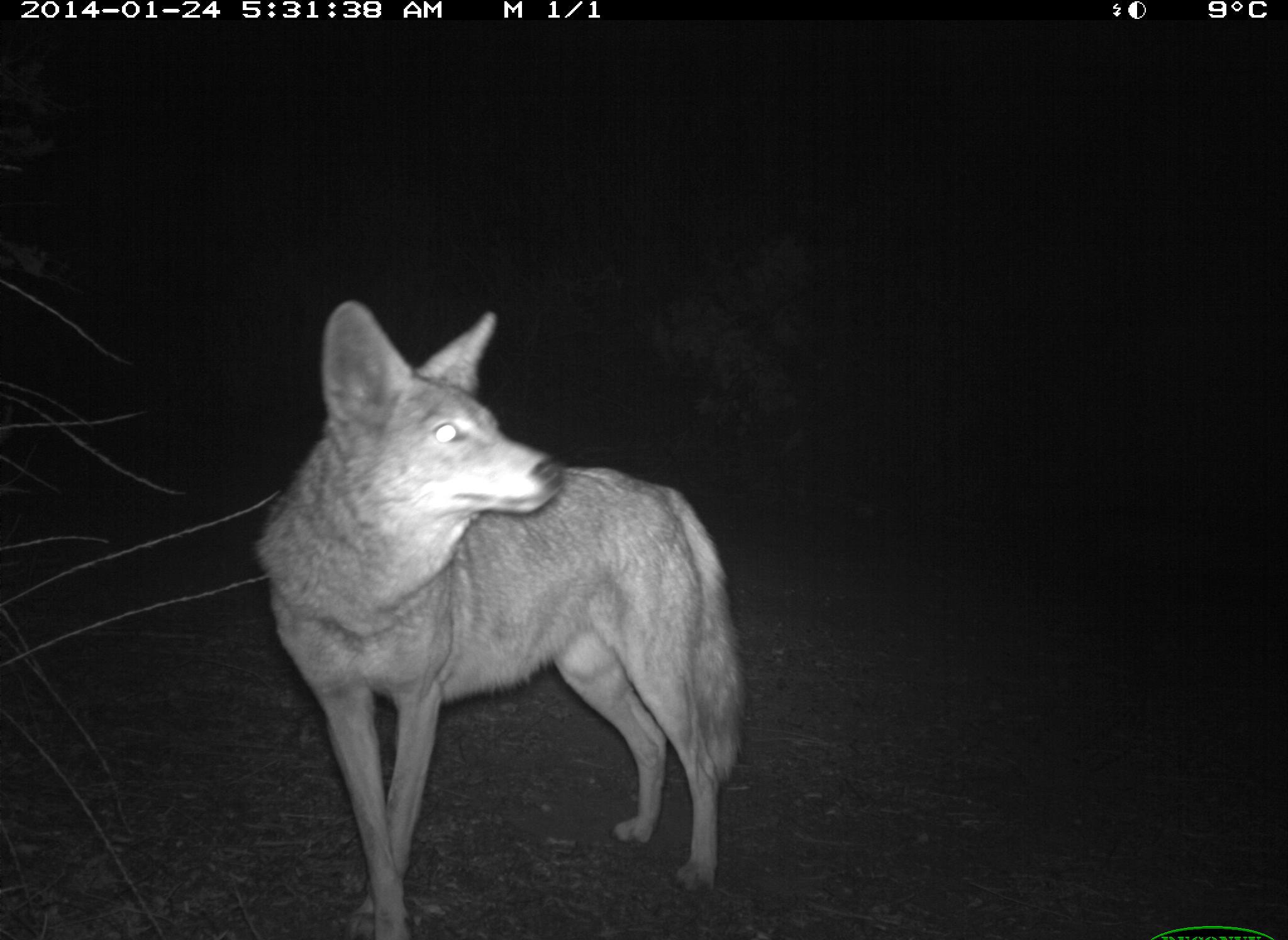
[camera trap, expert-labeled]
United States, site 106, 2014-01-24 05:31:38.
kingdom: Animalia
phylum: Chordata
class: Mammalia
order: Carnivora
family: Canidae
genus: Canis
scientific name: Canis latrans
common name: coyote